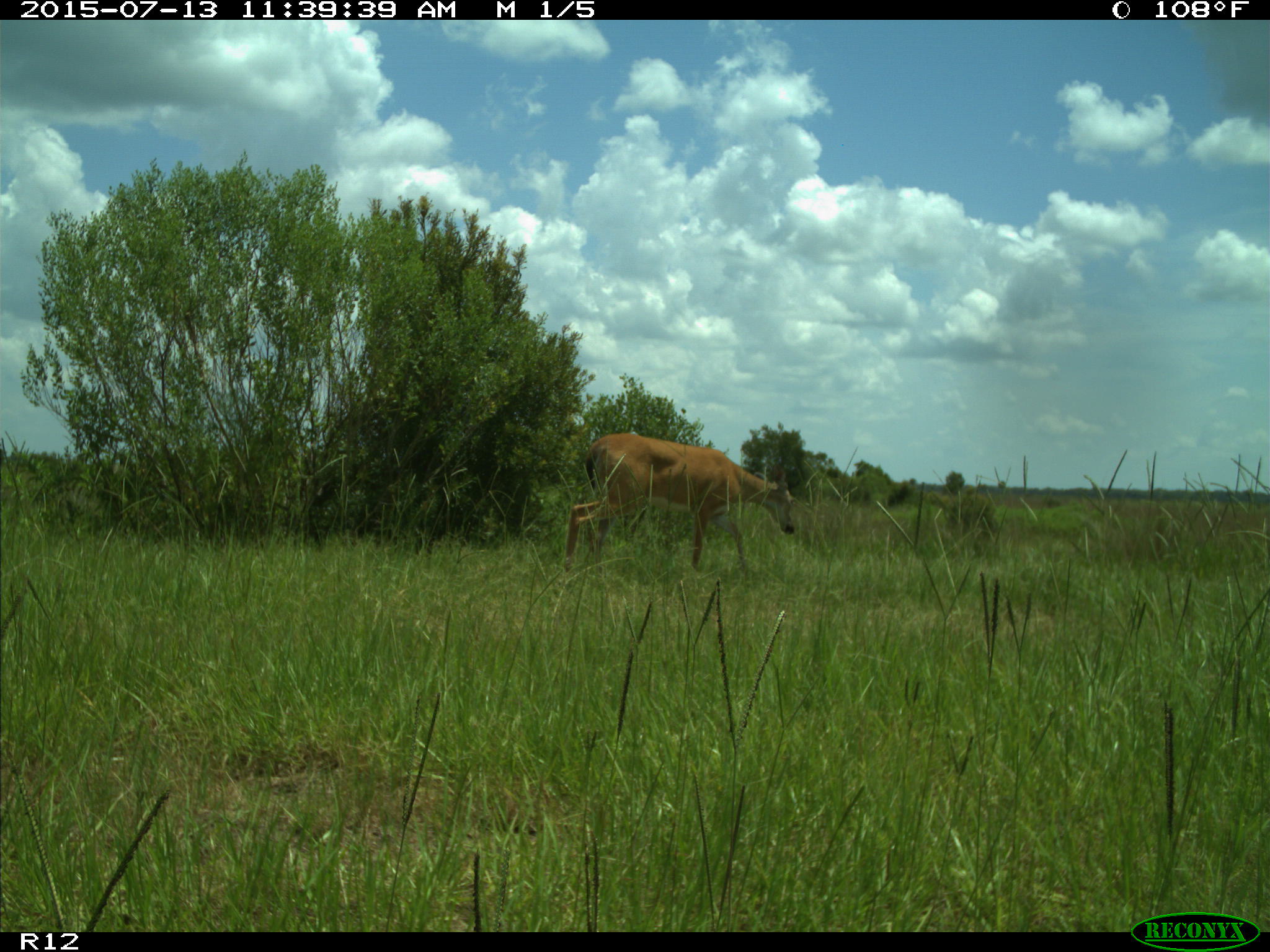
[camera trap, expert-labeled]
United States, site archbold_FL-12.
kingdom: Animalia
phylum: Chordata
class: Mammalia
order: Artiodactyla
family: Cervidae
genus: Odocoileus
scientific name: Odocoileus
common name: deer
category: unidentified deer